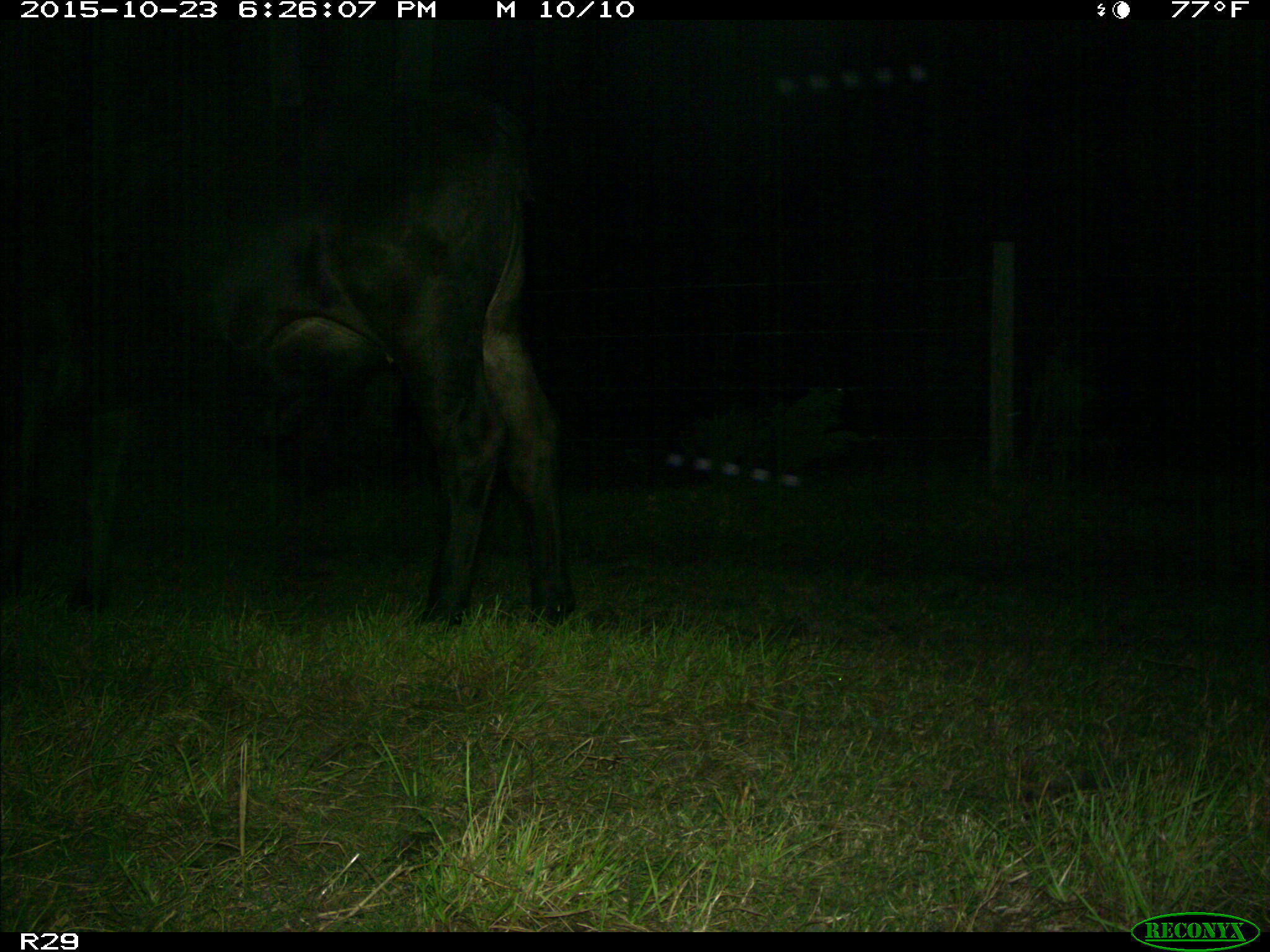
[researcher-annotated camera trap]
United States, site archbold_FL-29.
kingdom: Animalia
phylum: Chordata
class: Mammalia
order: Artiodactyla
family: Bovidae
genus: Bos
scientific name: Bos taurus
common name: domestic cow